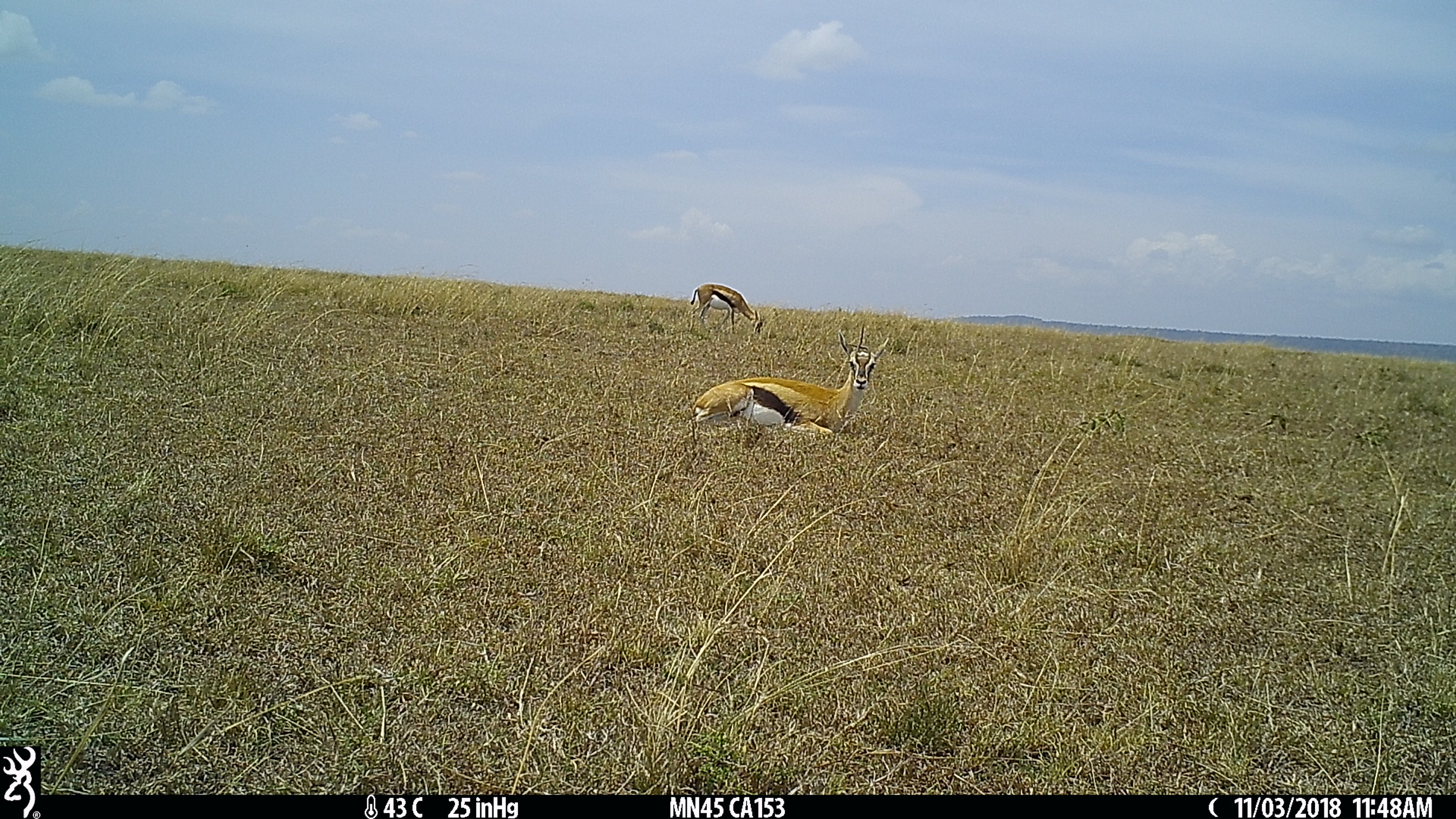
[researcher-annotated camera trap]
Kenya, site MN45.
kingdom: Animalia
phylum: Chordata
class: Mammalia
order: Artiodactyla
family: Bovidae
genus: Eudorcas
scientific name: Eudorcas thomsonii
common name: thomon's gazelle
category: gazelle thomsons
Gazelle thomsons (thomon's gazelle) (Eudorcas thomsonii).